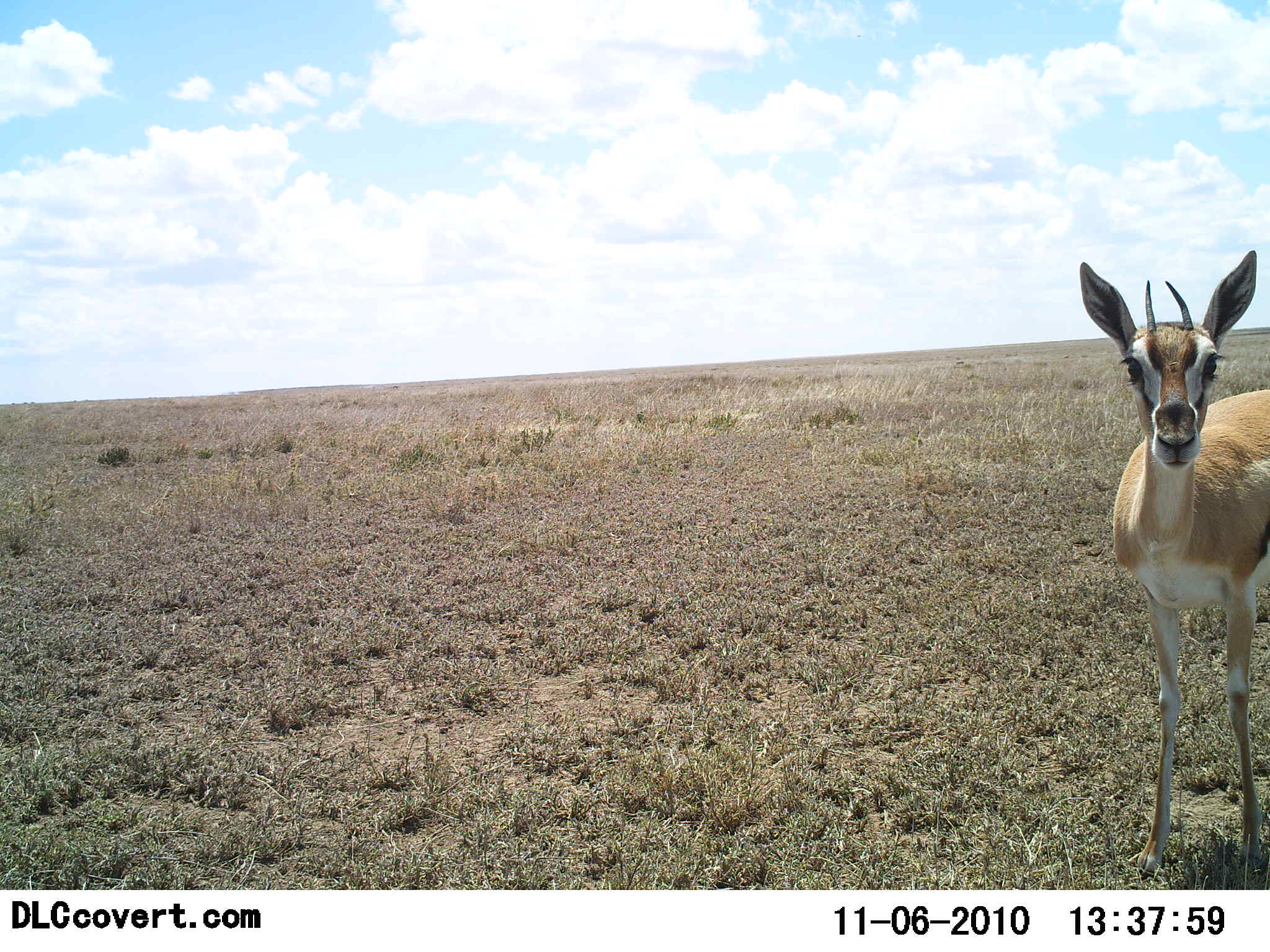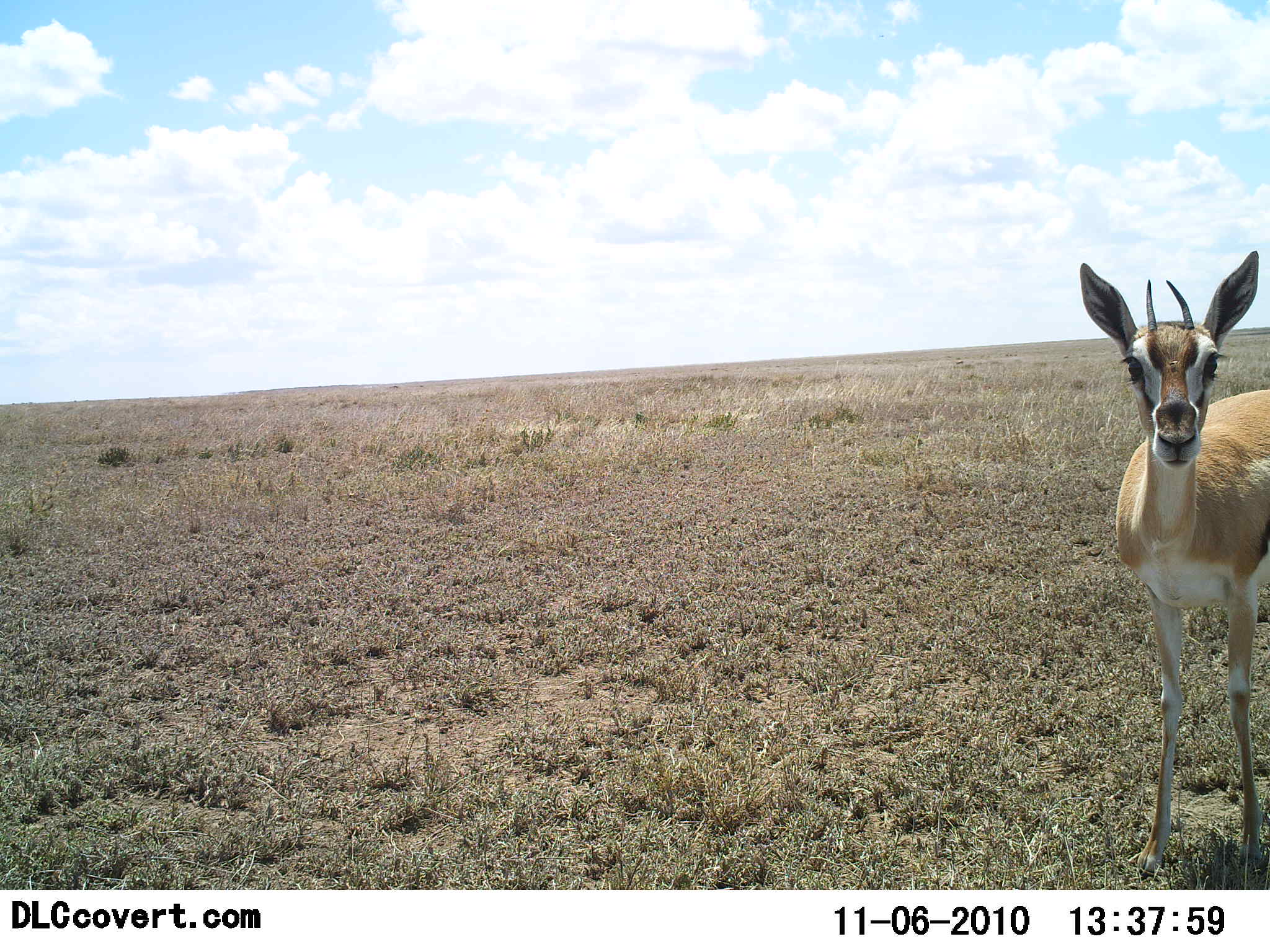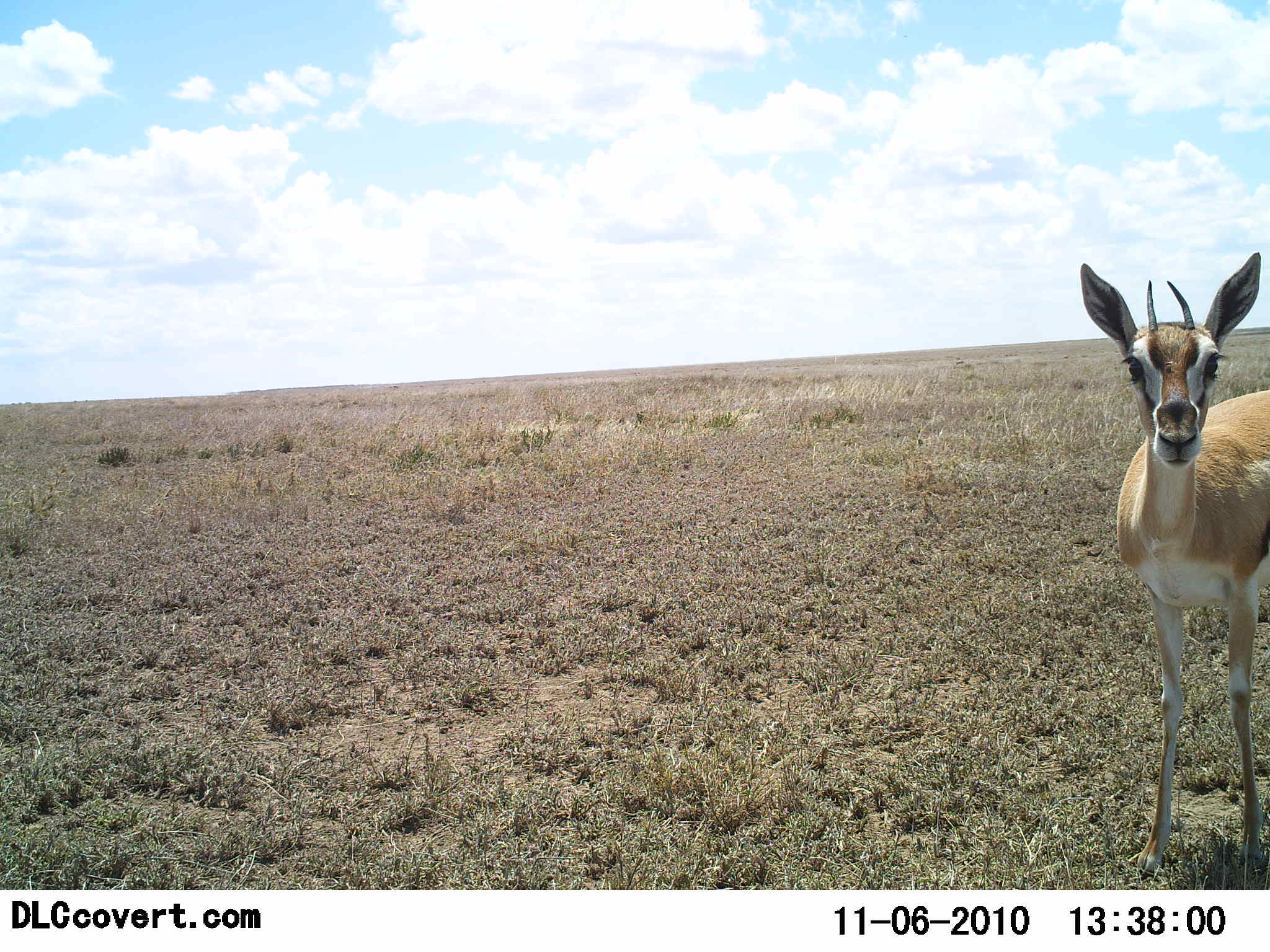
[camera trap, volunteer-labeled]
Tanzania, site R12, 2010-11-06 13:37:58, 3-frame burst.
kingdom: Animalia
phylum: Chordata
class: Mammalia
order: Artiodactyla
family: Bovidae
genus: Eudorcas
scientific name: Eudorcas thomsonii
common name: thomson's gazelle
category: gazellethomsons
Gazellethomsons (thomson's gazelle) (Eudorcas thomsonii), count 1. Behavior (volunteer vote fractions): standing 100%, resting 0%, moving 0%, interacting 0%. Young present (vote fraction): 8%. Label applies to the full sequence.